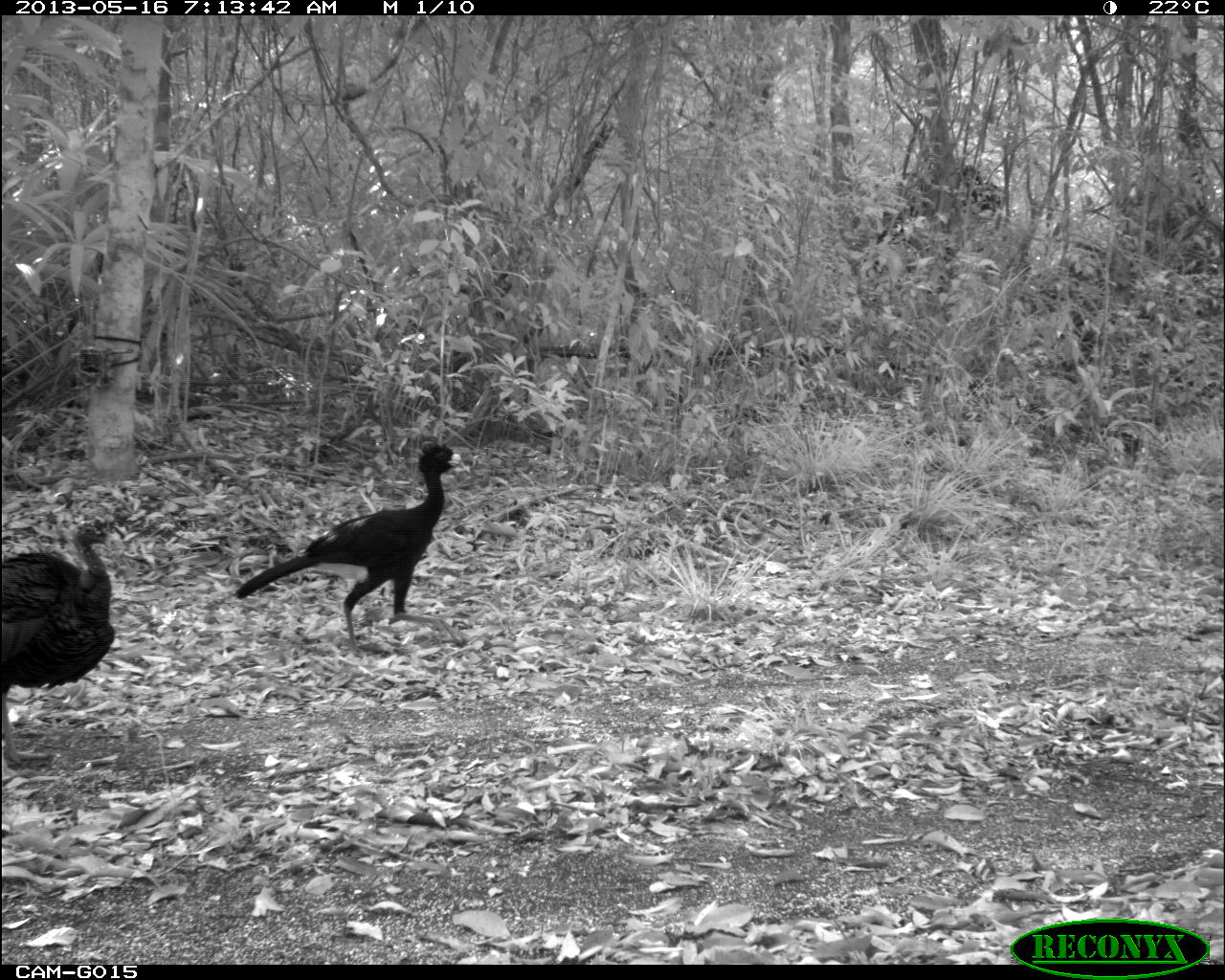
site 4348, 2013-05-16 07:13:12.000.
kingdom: Animalia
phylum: Chordata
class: Aves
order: Galliformes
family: Cracidae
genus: Crax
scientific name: Crax rubra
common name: great curassow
Crax rubra (great curassow), count 1, sex male.